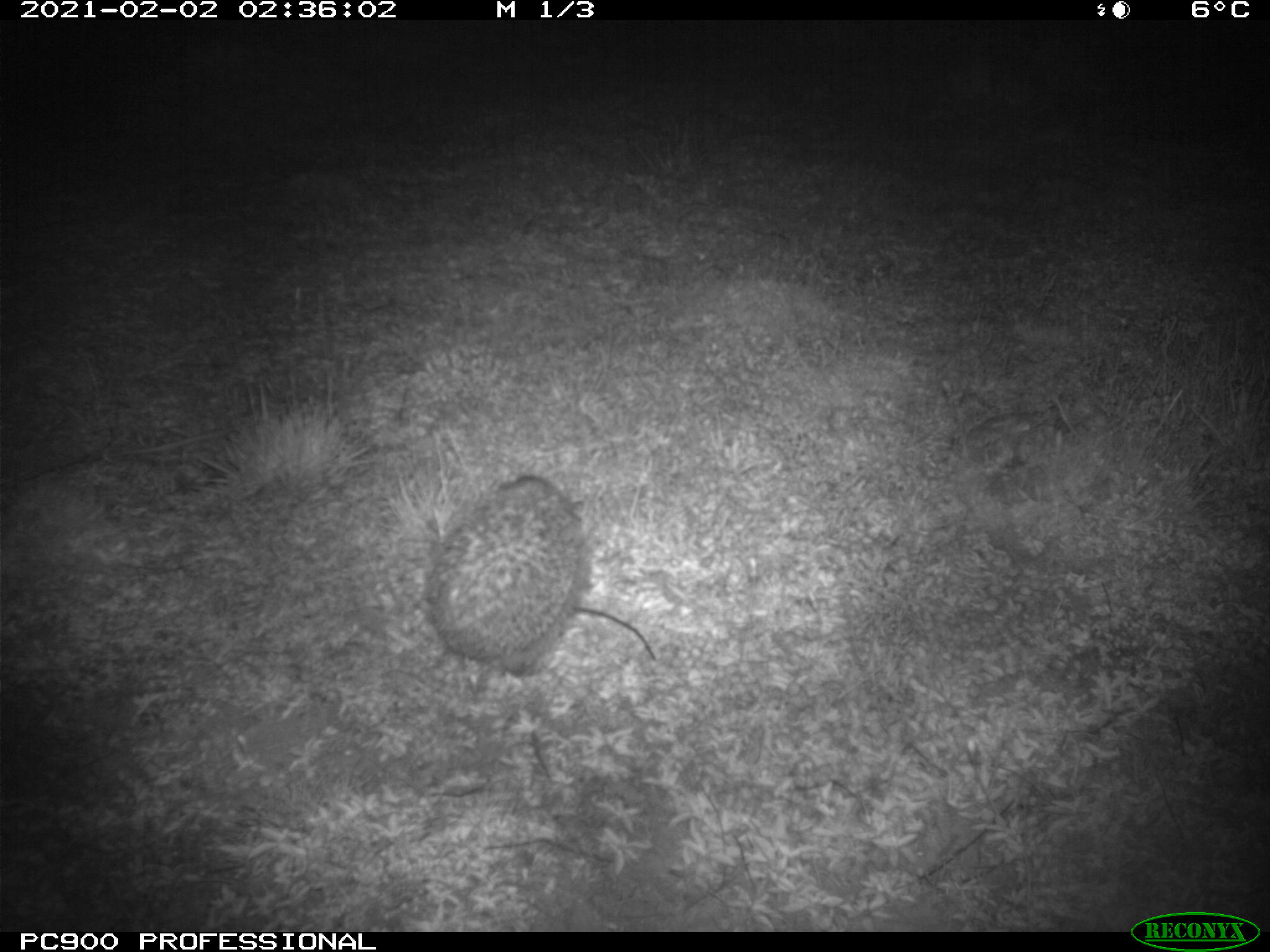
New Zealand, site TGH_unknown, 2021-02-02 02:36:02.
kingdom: Animalia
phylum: Chordata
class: Mammalia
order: Eulipotyphla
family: Erinaceidae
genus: Erinaceus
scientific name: Erinaceus europaeus europaeus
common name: european hedgehog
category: hedgehog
Hedgehog (european hedgehog) (Erinaceus europaeus europaeus).